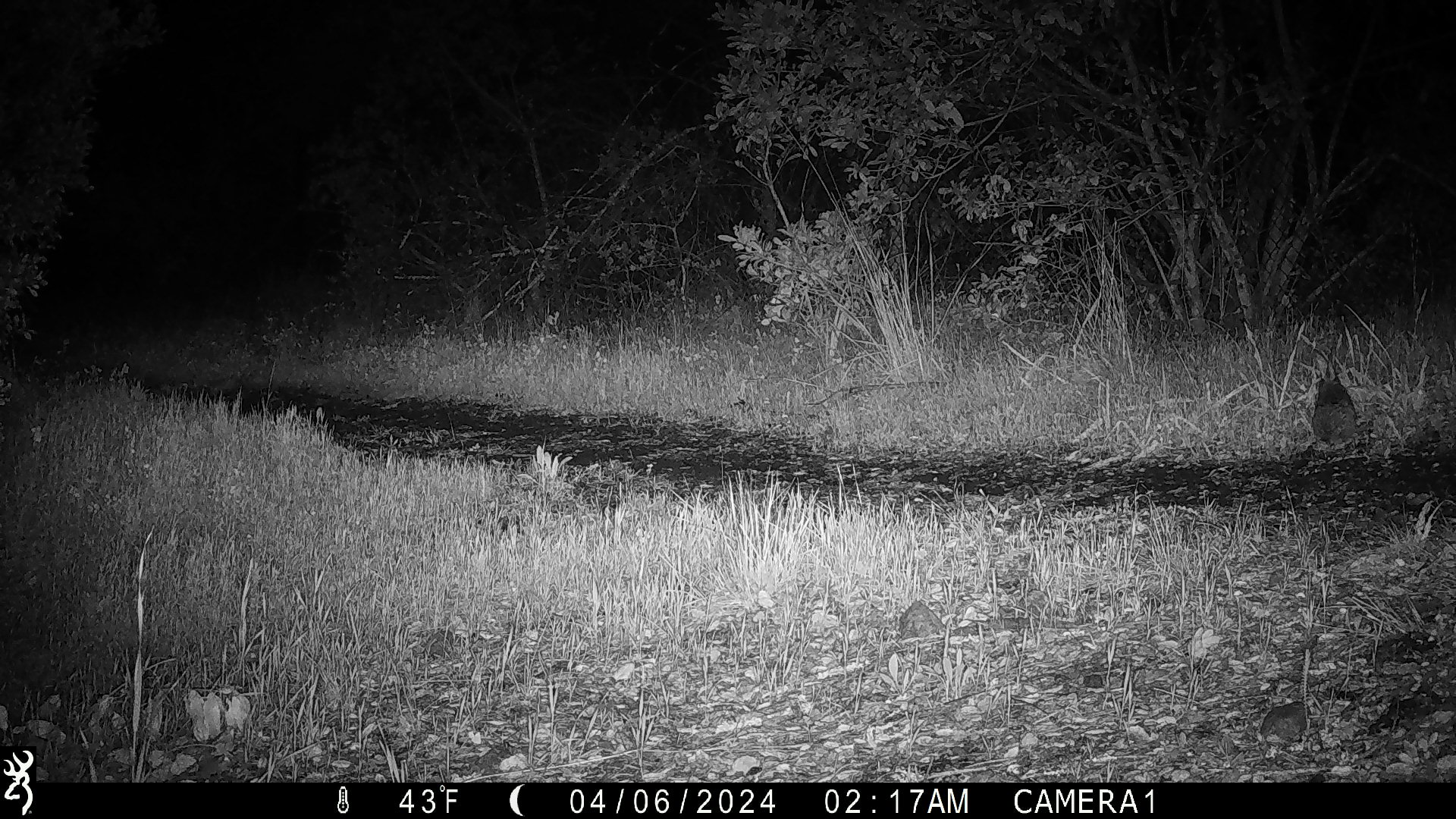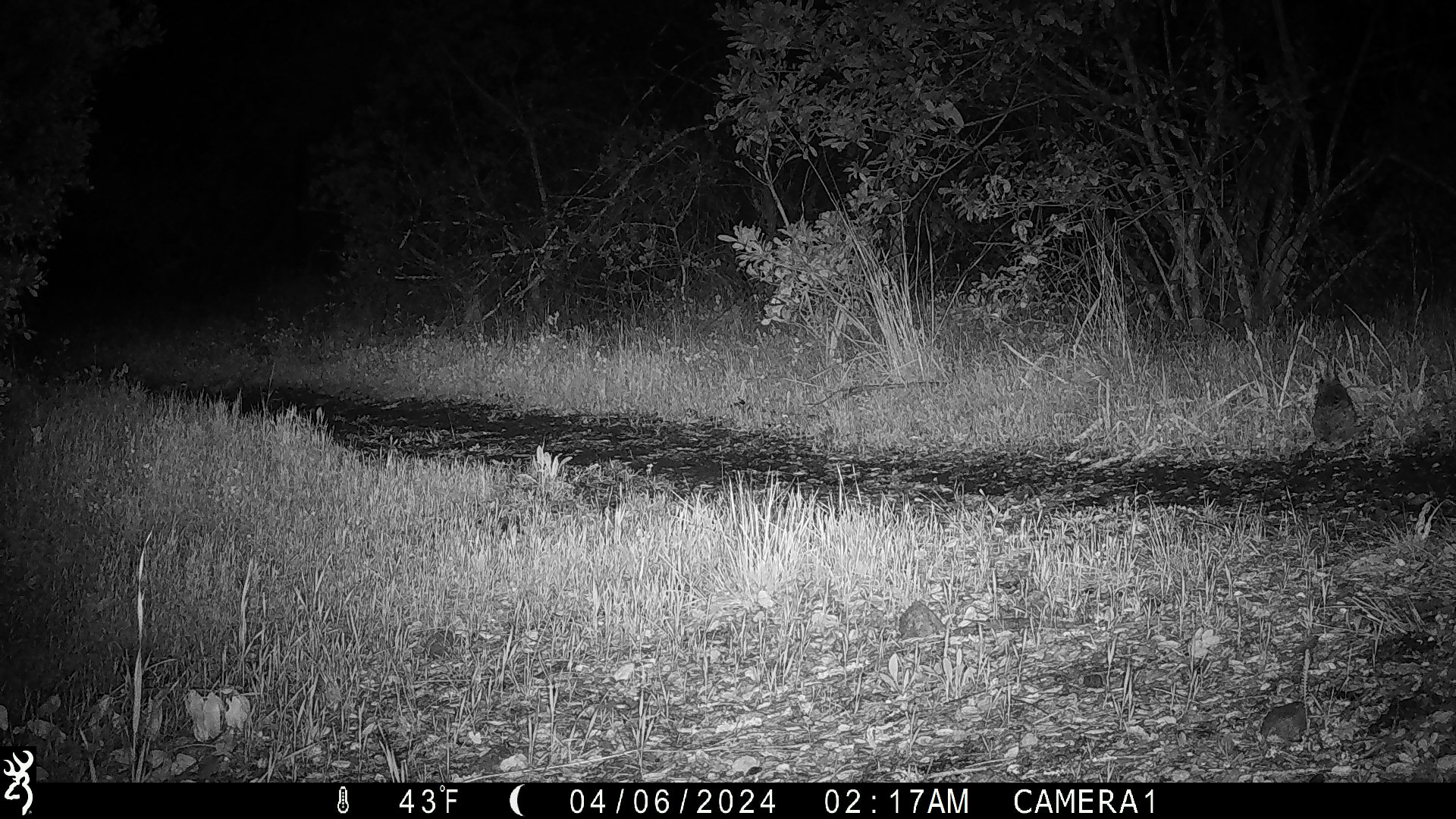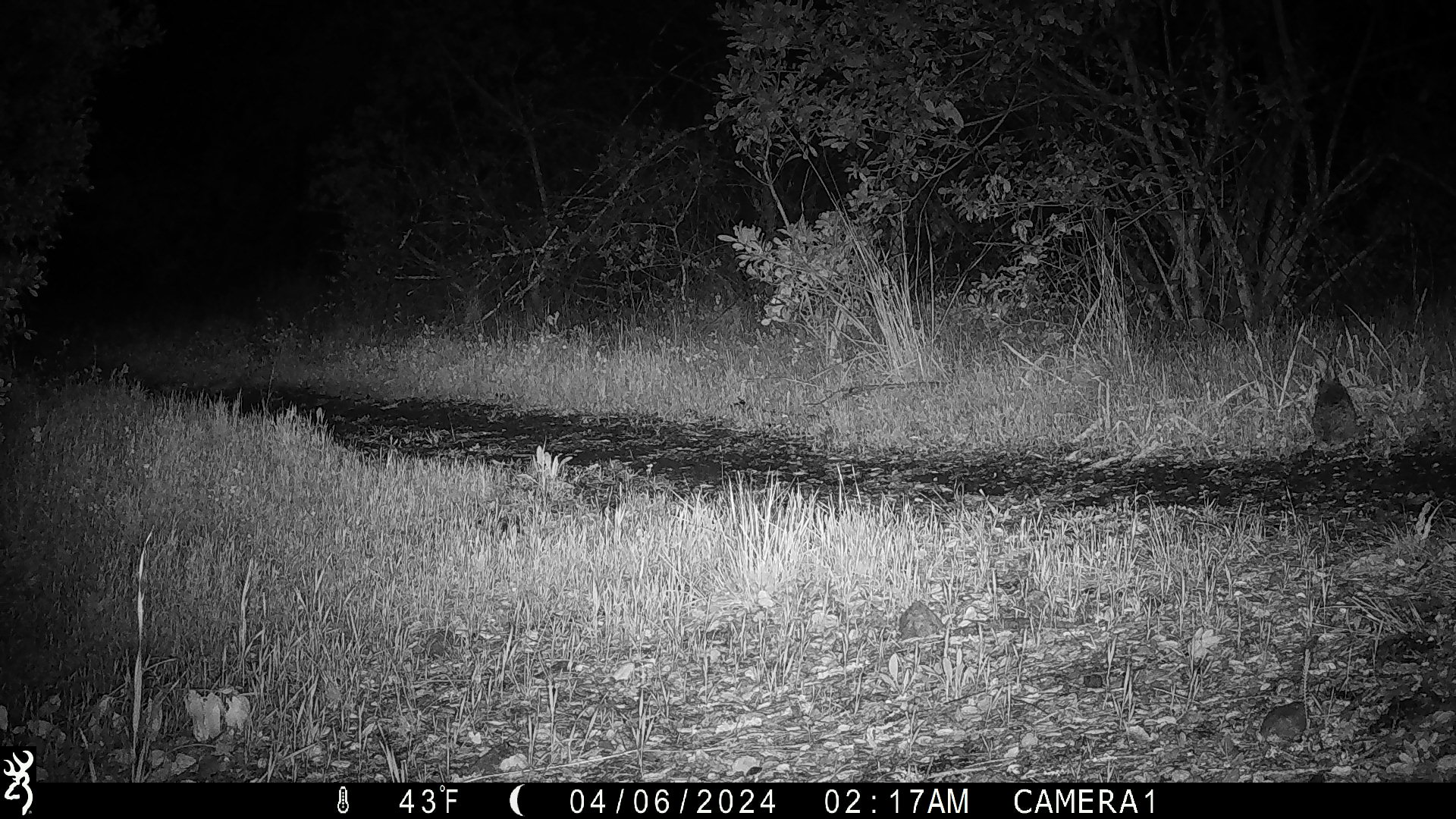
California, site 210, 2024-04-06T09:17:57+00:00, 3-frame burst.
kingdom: Animalia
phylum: Chordata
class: Mammalia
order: Lagomorpha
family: Leporidae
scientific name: Leporidae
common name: rabbit